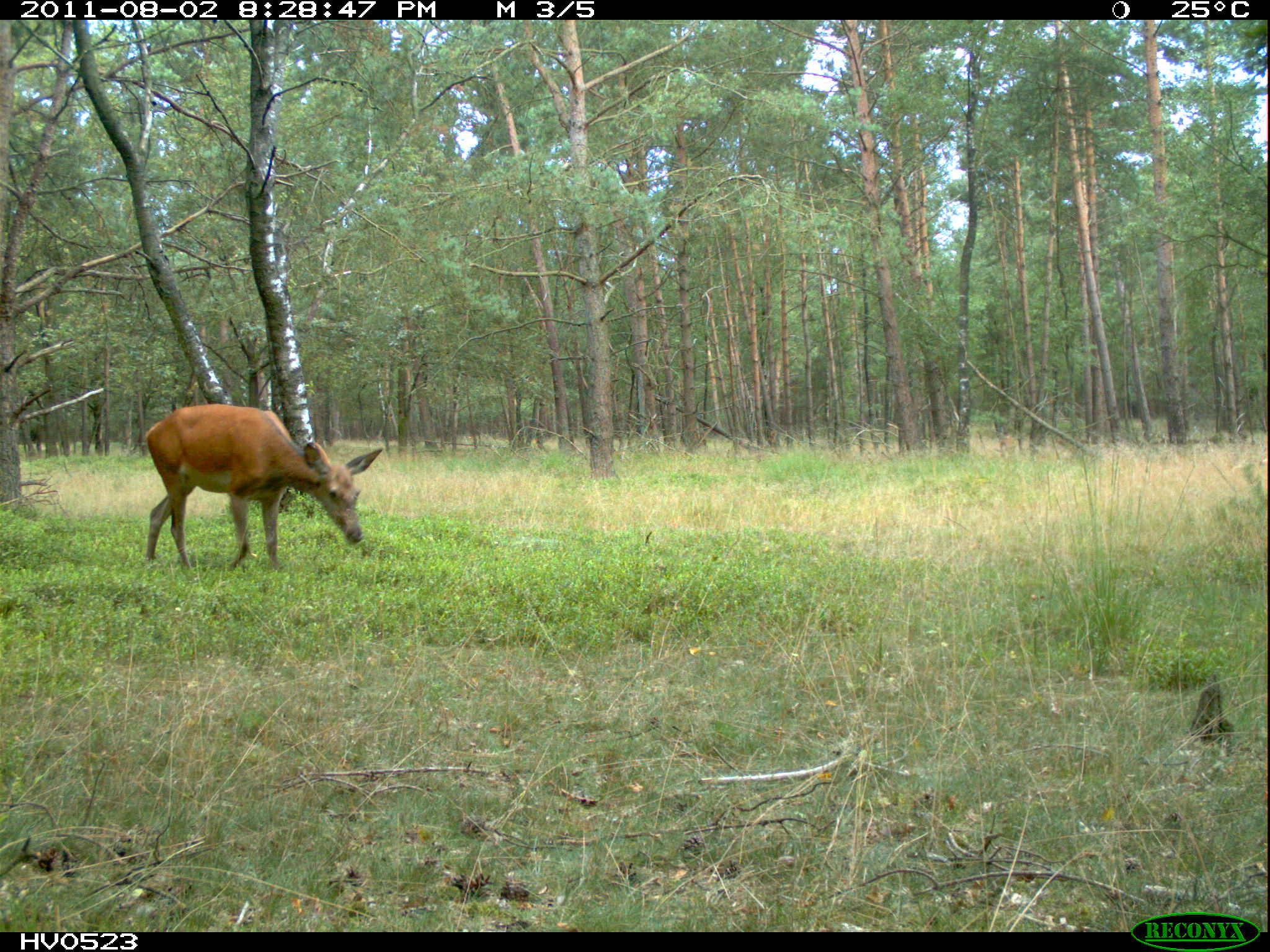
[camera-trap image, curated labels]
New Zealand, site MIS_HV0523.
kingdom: Animalia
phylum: Chordata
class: Mammalia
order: Artiodactyla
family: Cervidae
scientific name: Cervidae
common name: deer